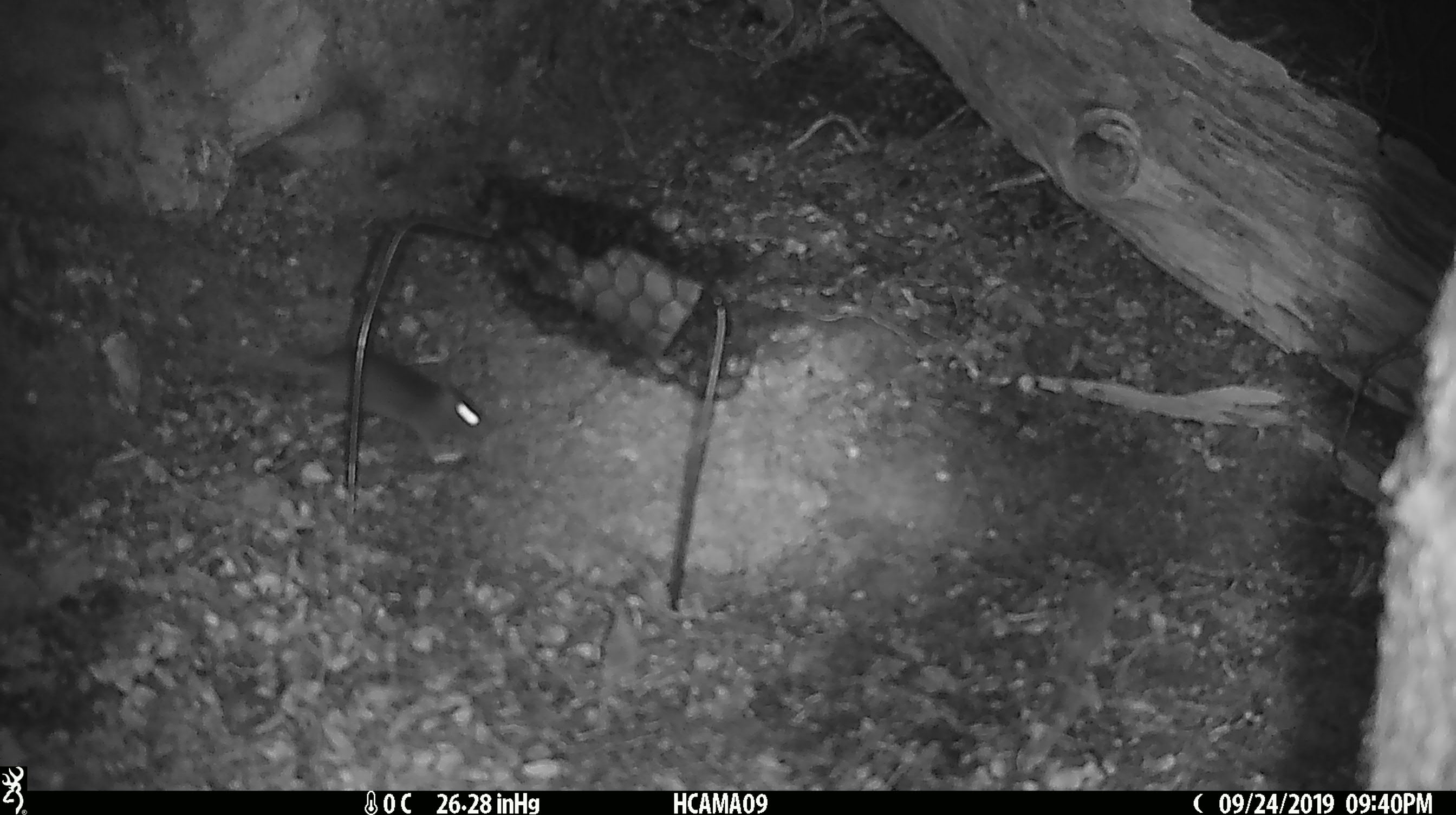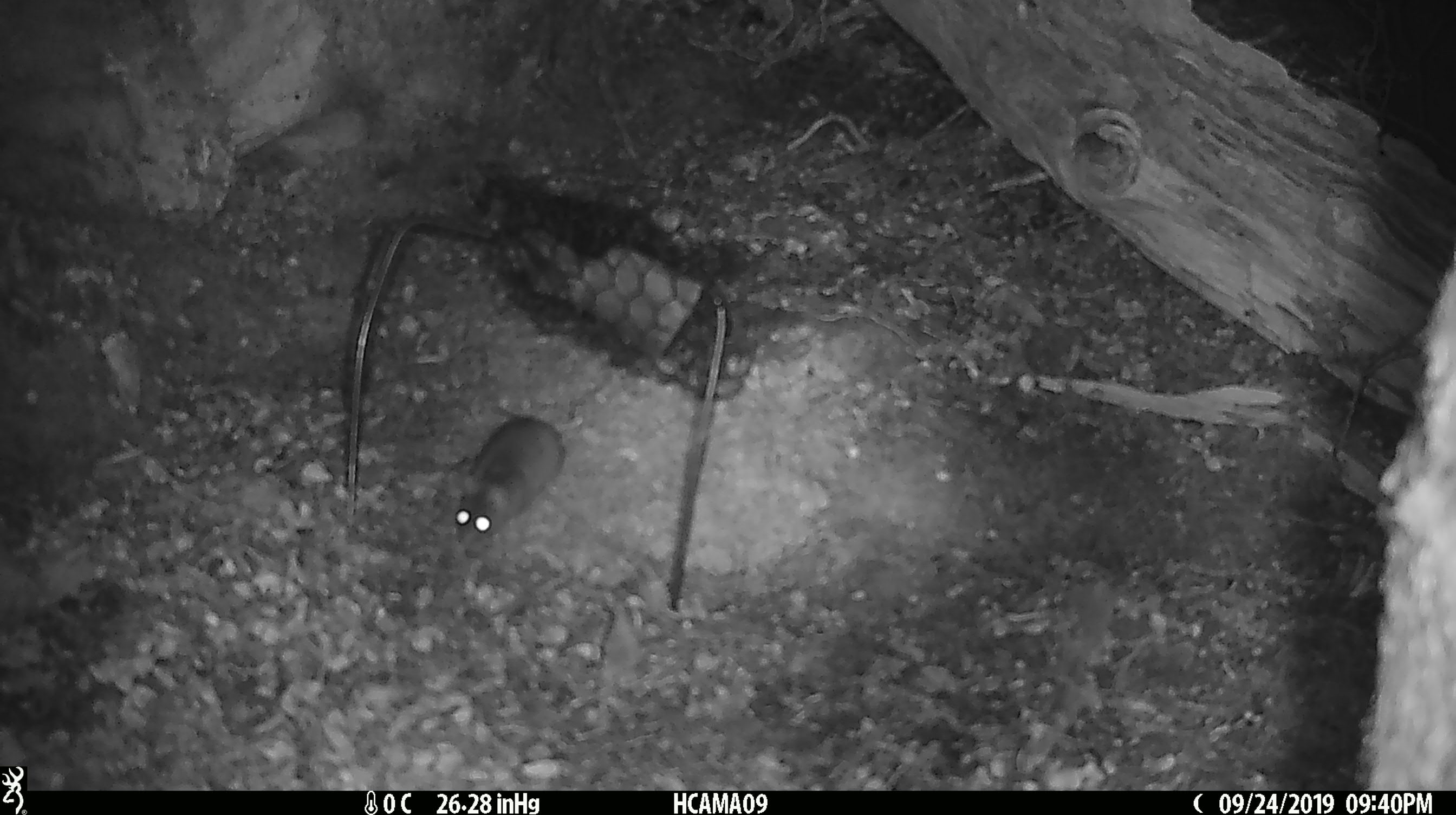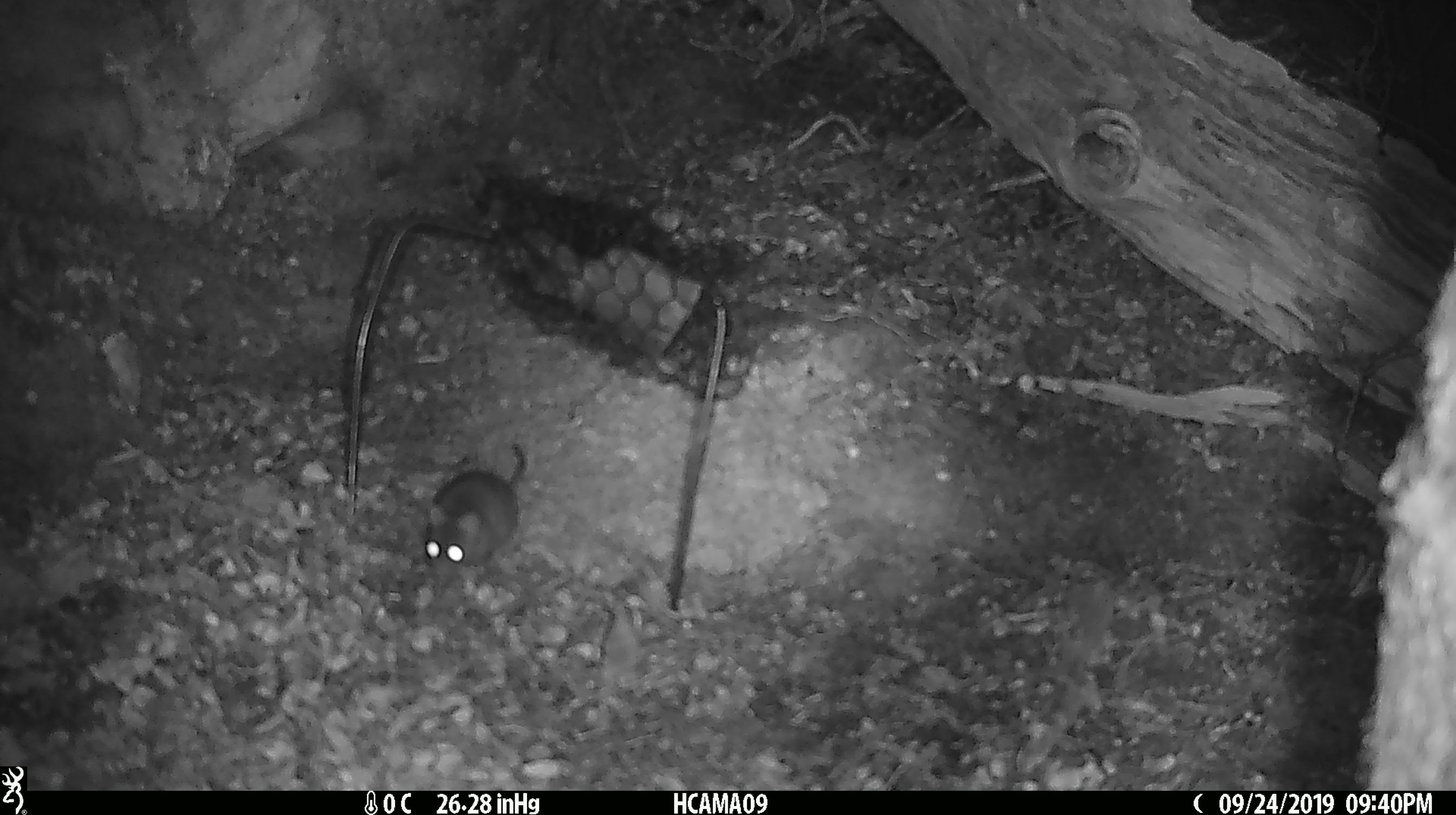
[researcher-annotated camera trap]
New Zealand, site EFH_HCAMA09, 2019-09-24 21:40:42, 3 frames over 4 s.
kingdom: Animalia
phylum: Chordata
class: Mammalia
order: Rodentia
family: Muridae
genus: Mus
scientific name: Mus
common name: mouse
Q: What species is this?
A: Mouse (Mus).